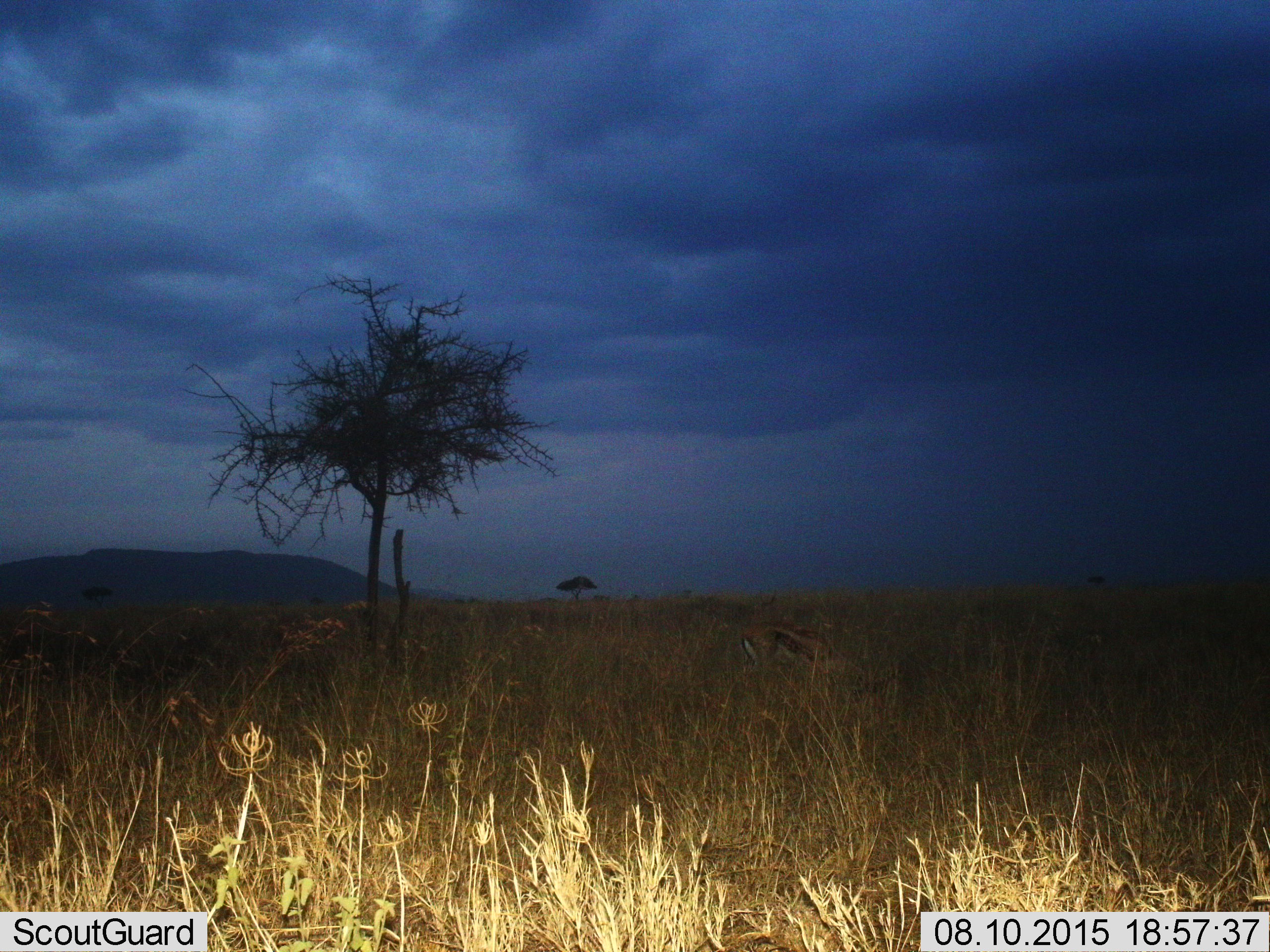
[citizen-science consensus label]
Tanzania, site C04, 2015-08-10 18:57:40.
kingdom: Animalia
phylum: Chordata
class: Mammalia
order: Artiodactyla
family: Bovidae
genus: Eudorcas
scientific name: Eudorcas thomsonii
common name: thomson's gazelle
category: gazellethomsons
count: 1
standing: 75%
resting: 0%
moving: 0%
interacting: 0%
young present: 0%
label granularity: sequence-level